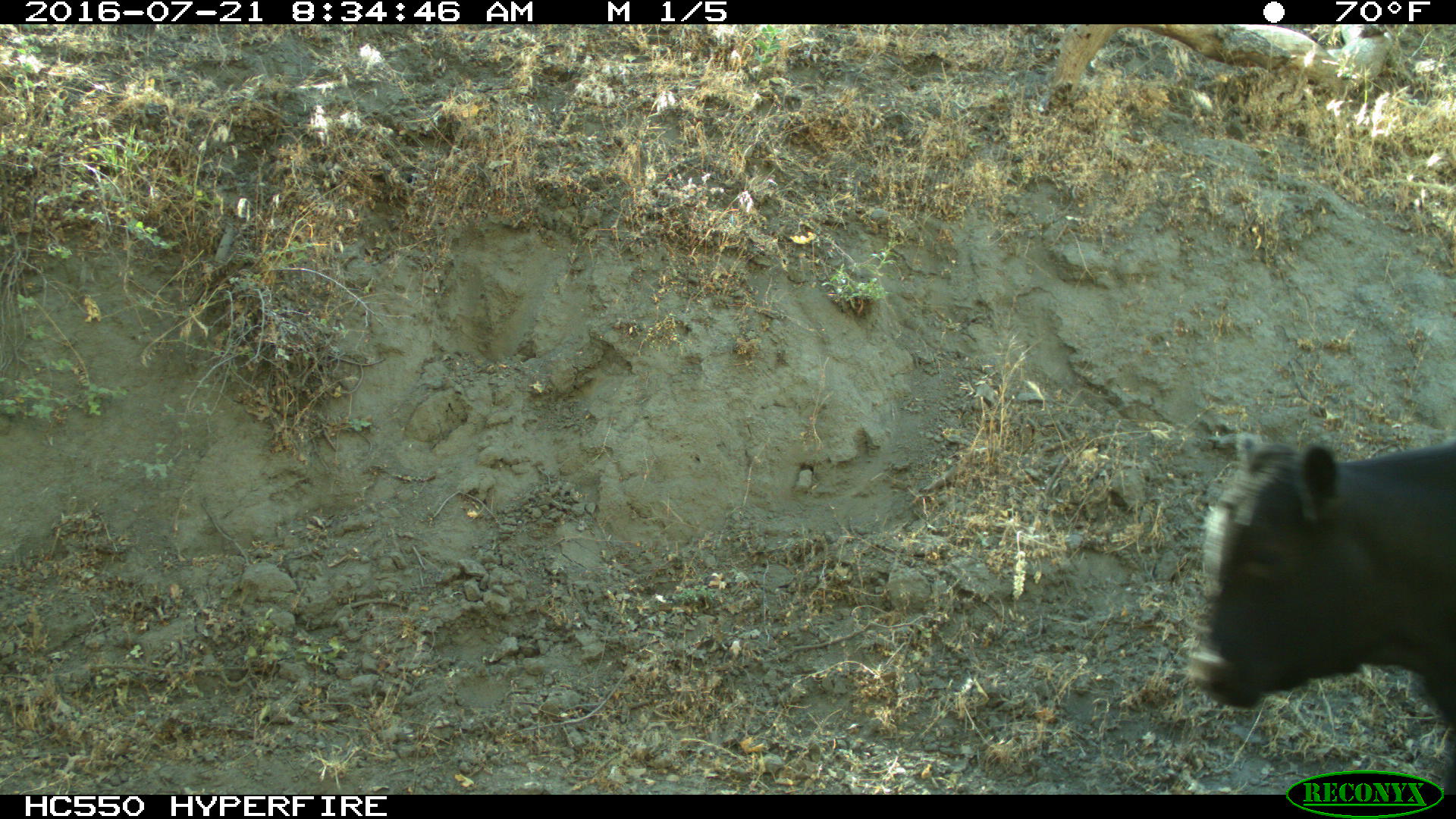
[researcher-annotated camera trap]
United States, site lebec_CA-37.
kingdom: Animalia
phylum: Chordata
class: Mammalia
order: Artiodactyla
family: Bovidae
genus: Bos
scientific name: Bos taurus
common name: domestic cow